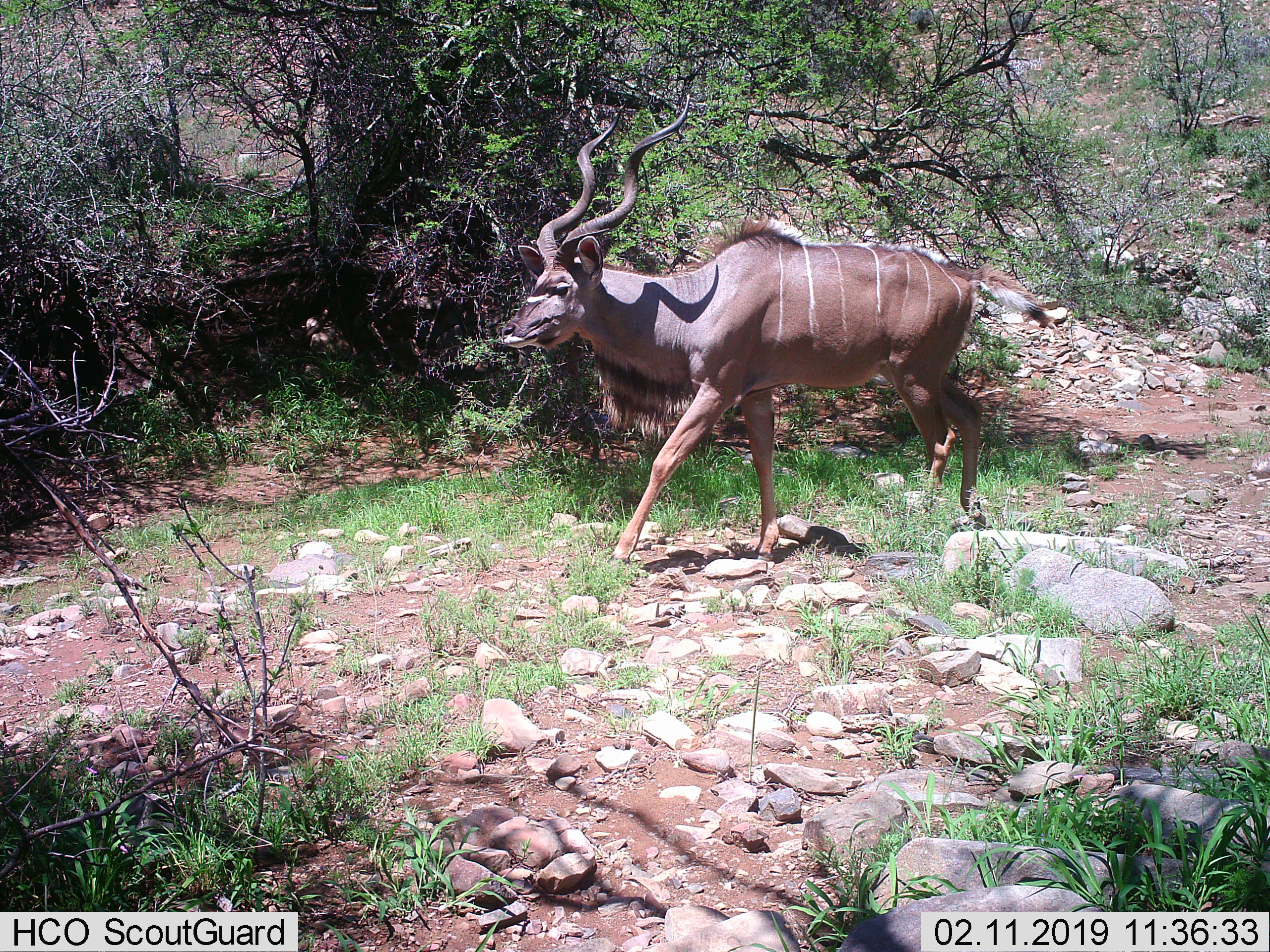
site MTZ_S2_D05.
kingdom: Animalia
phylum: Chordata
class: Mammalia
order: Artiodactyla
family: Bovidae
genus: Tragelaphus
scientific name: Tragelaphus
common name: kudu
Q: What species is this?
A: Kudu (Tragelaphus).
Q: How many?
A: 1.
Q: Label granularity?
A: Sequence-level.